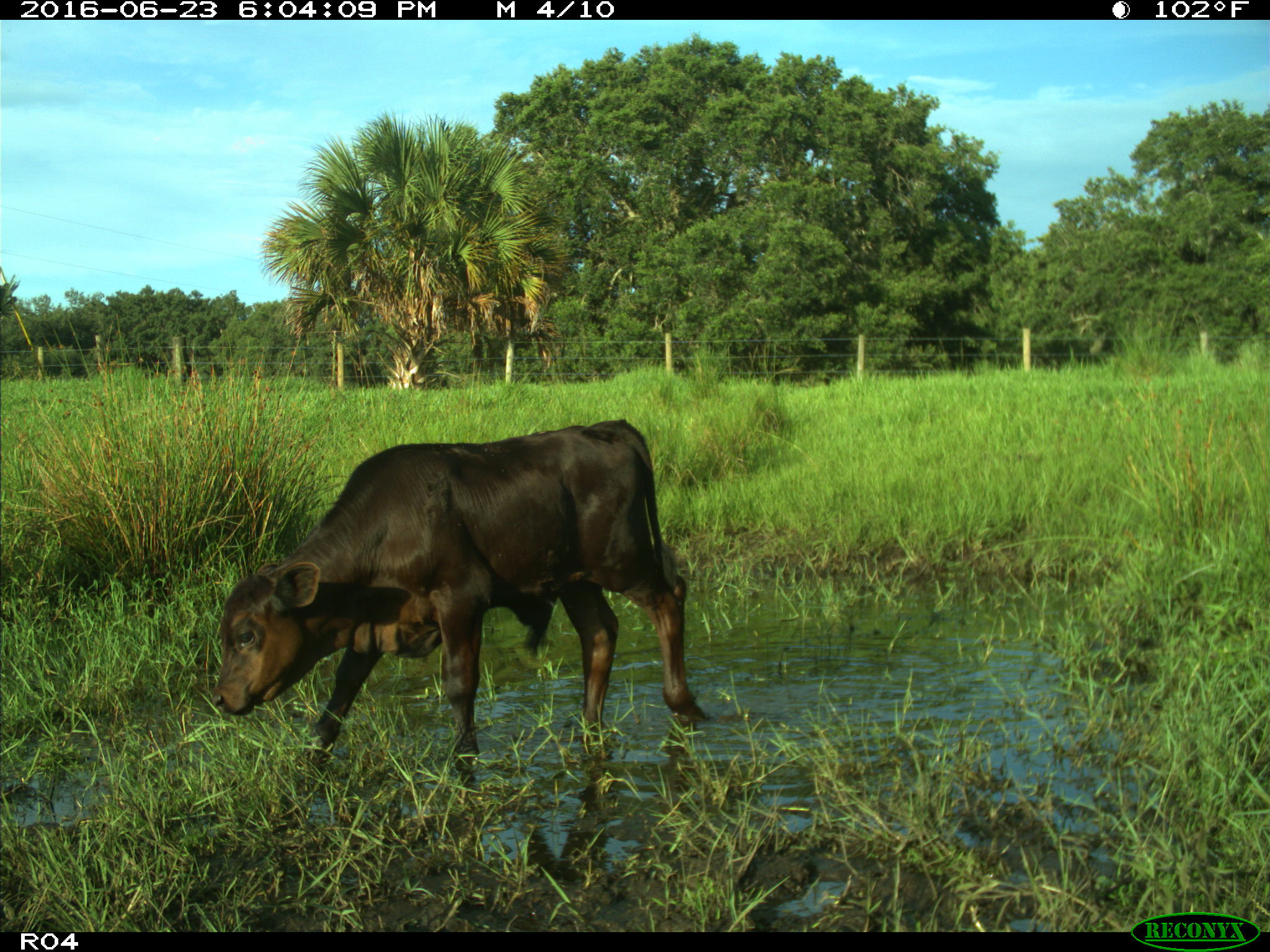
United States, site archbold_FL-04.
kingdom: Animalia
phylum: Chordata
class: Mammalia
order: Artiodactyla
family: Bovidae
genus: Bos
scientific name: Bos taurus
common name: domestic cow